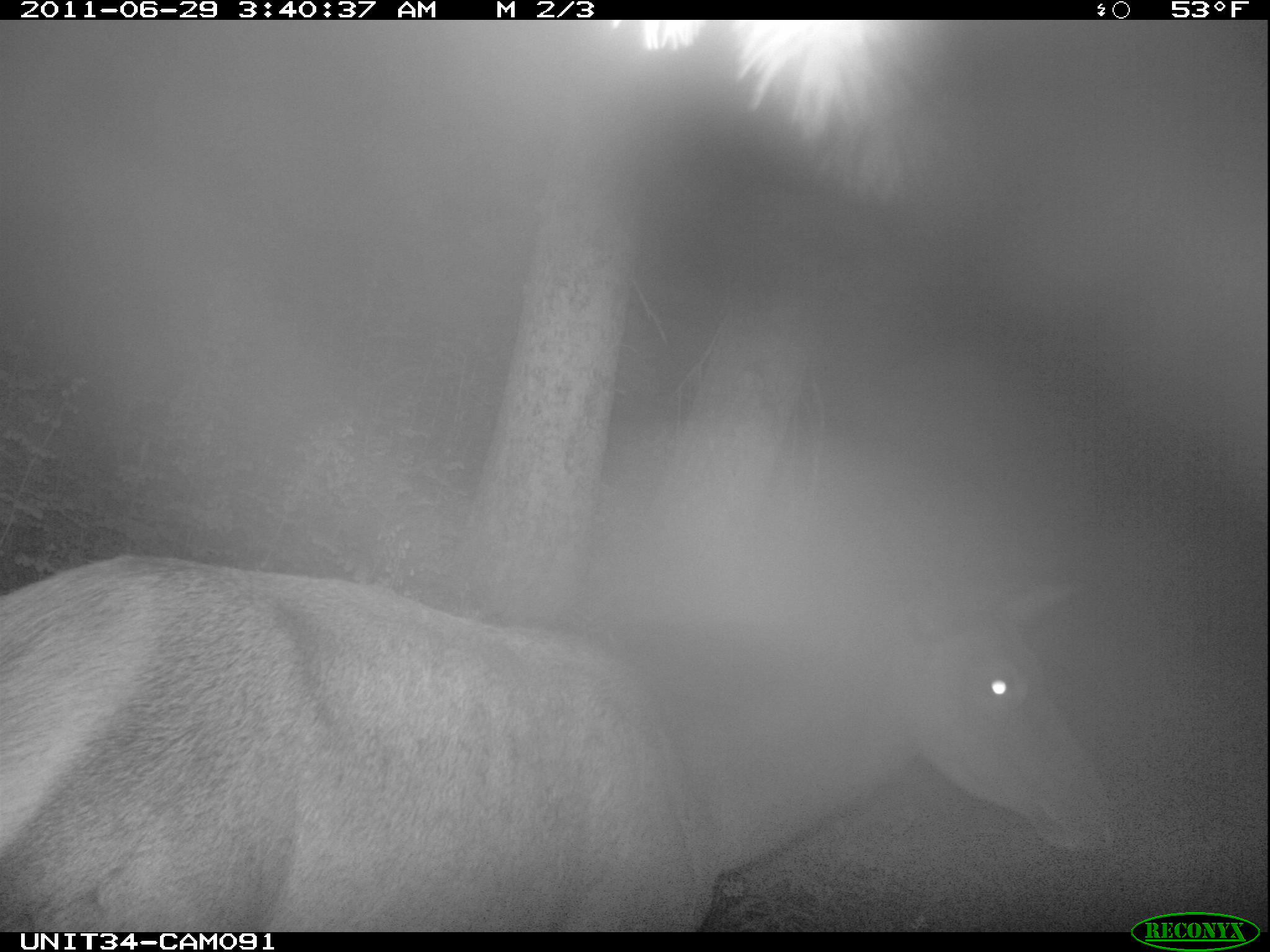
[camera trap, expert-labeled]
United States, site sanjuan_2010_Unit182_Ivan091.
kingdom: Animalia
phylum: Chordata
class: Mammalia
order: Artiodactyla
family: Cervidae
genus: Cervus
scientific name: Cervus elaphus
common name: red deer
Cervus elaphus (red deer).